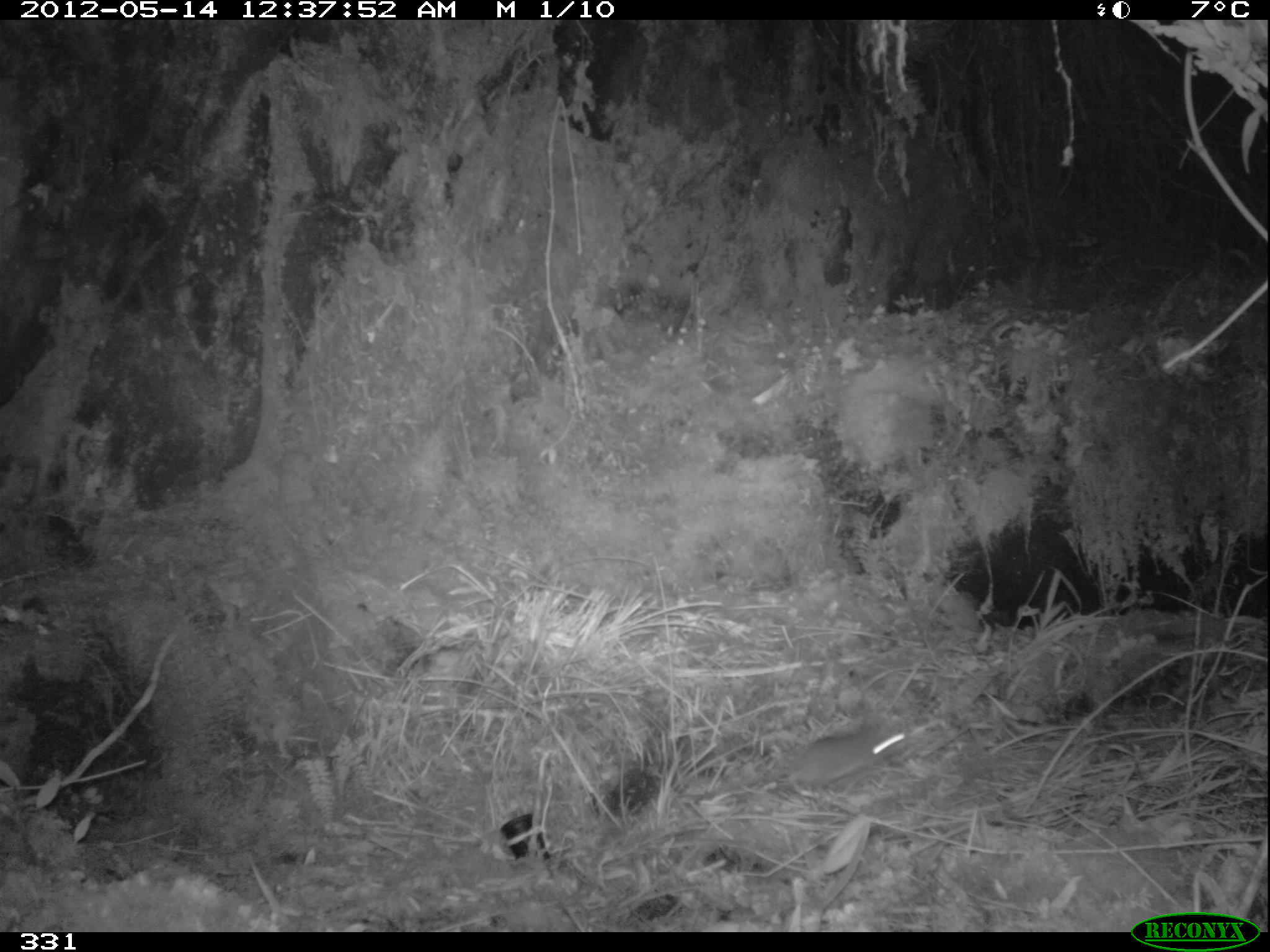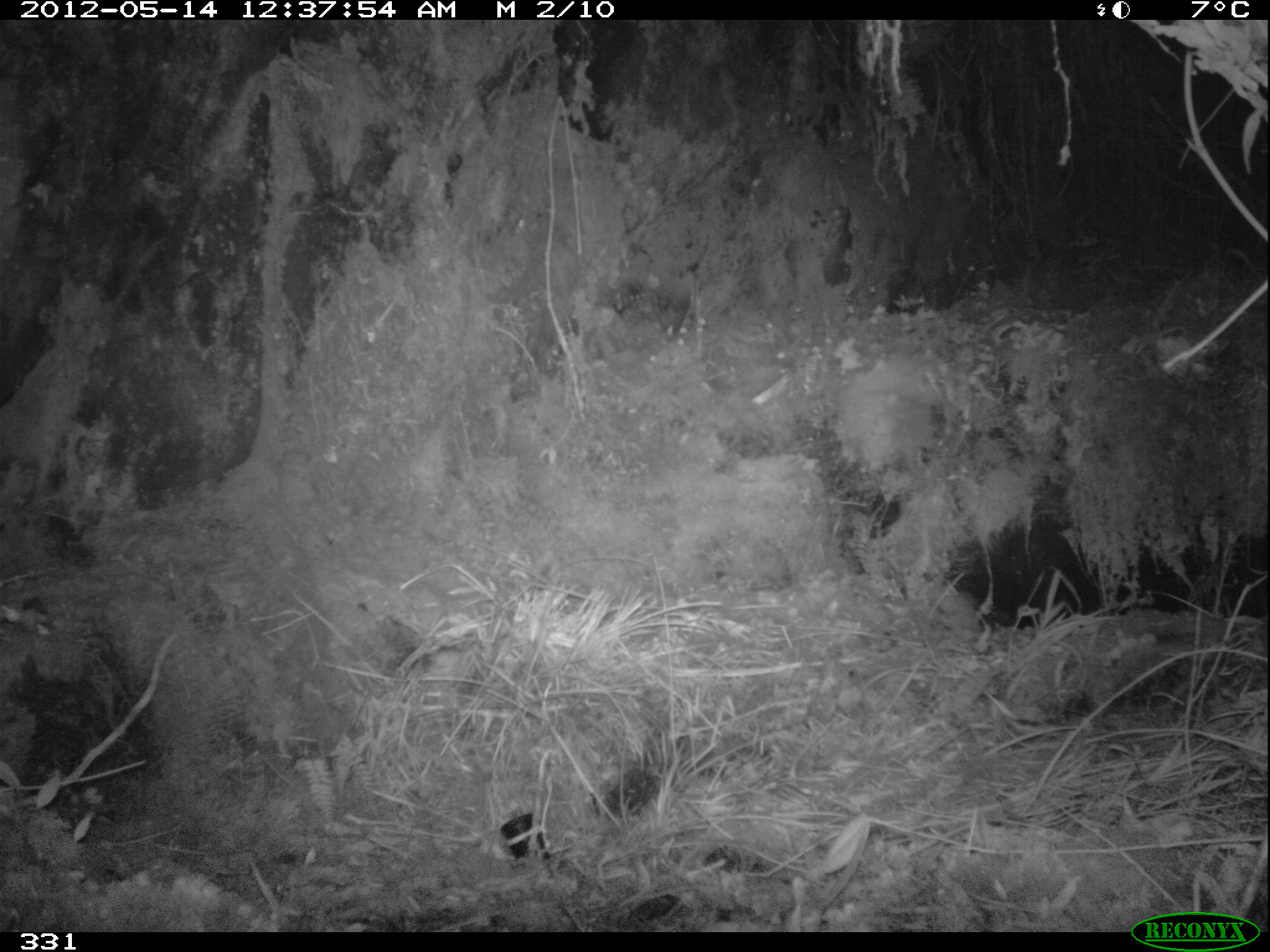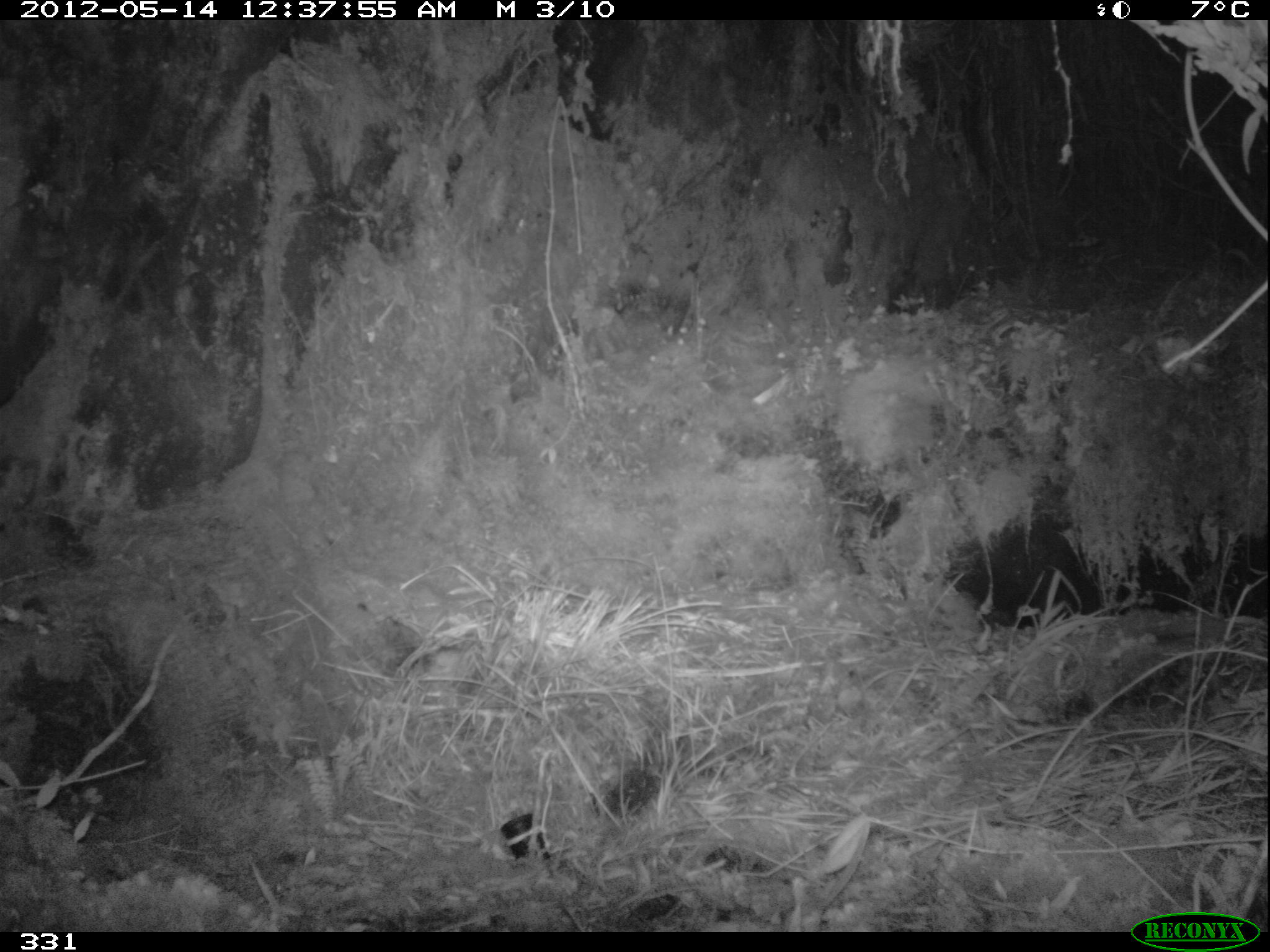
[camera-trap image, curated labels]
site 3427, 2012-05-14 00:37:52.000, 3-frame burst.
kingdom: Animalia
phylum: Chordata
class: Mammalia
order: Rodentia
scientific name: Rodentia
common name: rodents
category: unknown rodent